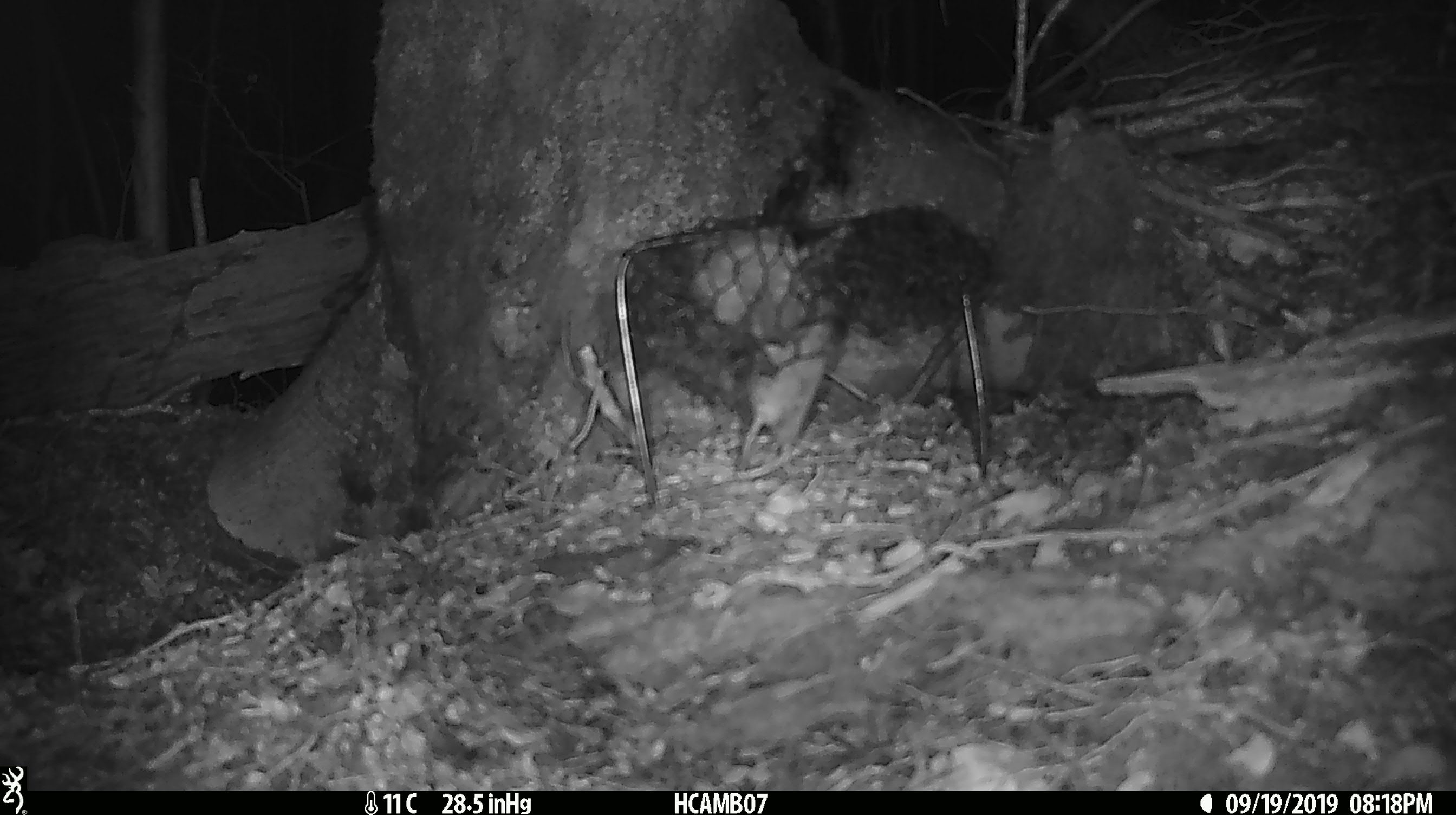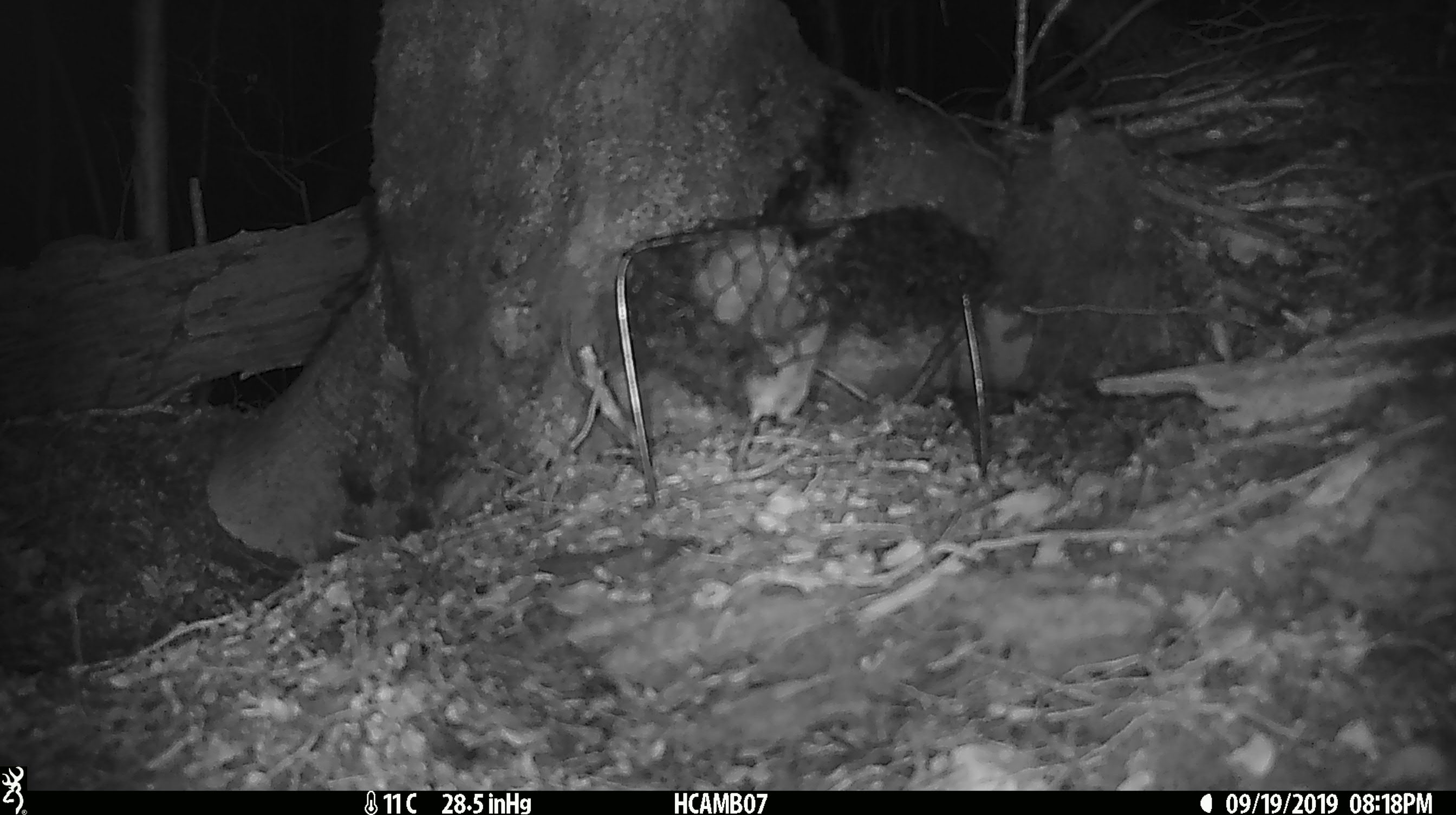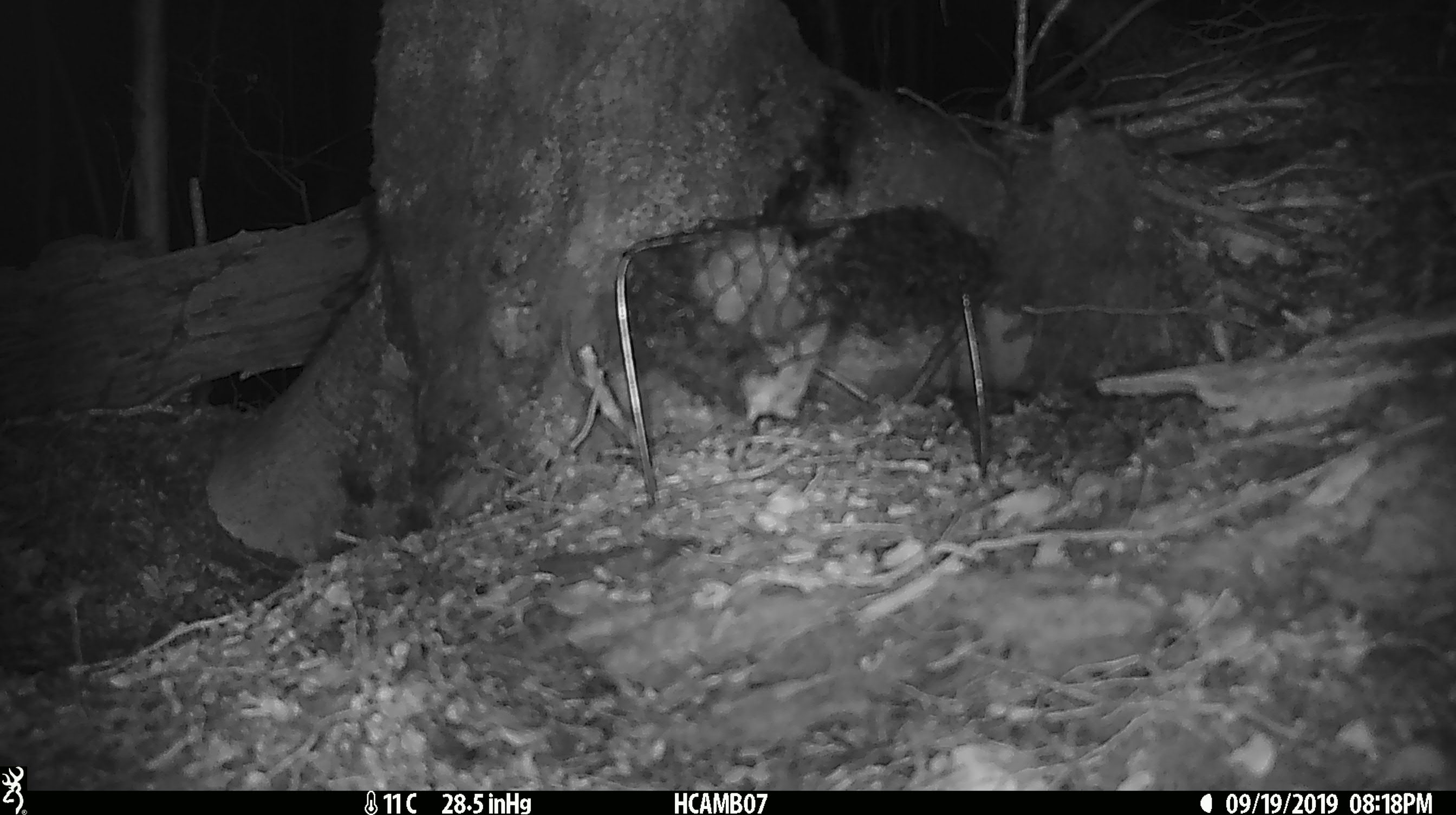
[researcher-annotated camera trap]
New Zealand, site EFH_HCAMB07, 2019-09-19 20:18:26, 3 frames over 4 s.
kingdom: Animalia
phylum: Chordata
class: Mammalia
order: Rodentia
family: Muridae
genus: Mus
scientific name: Mus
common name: mouse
Mouse (Mus).